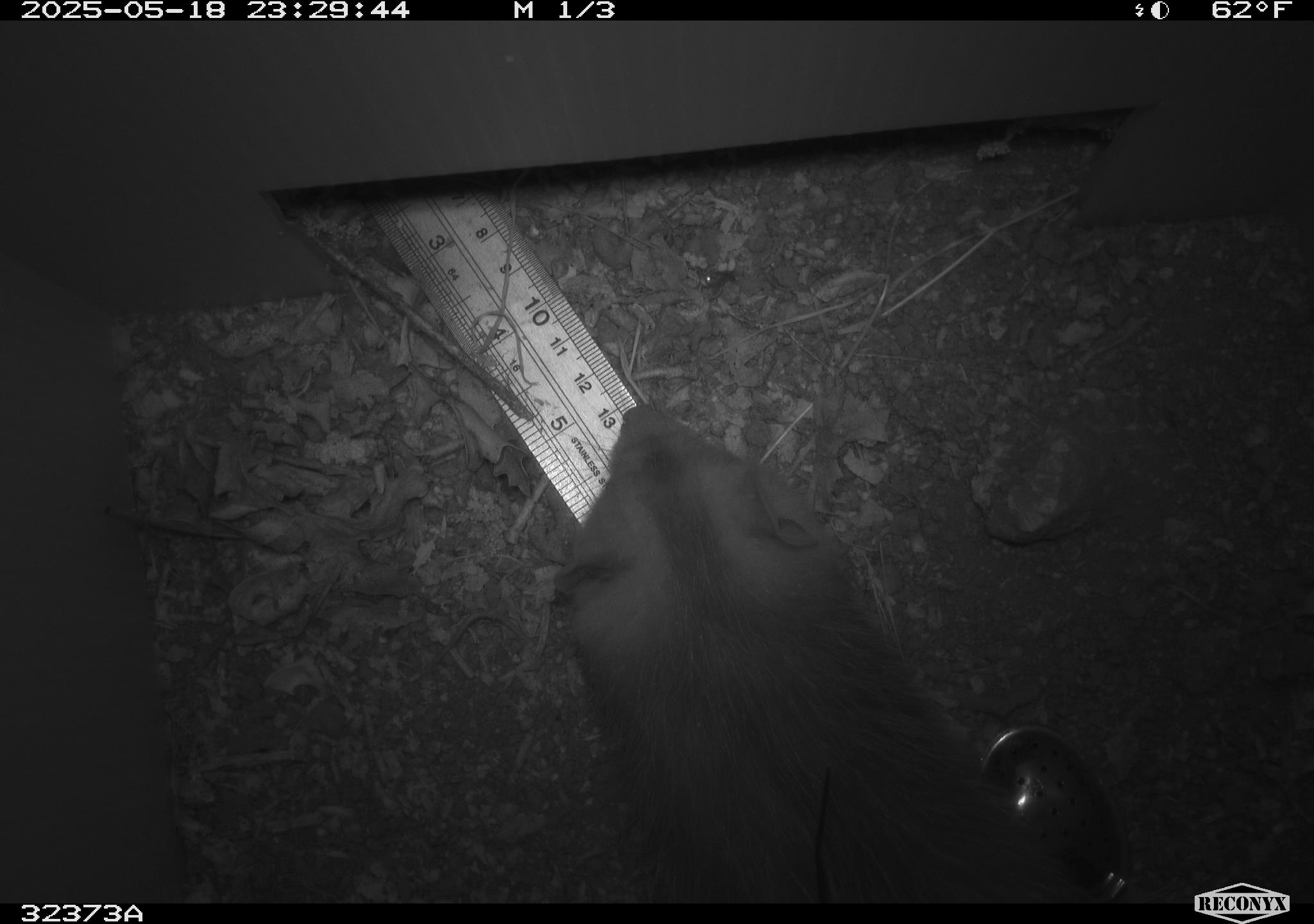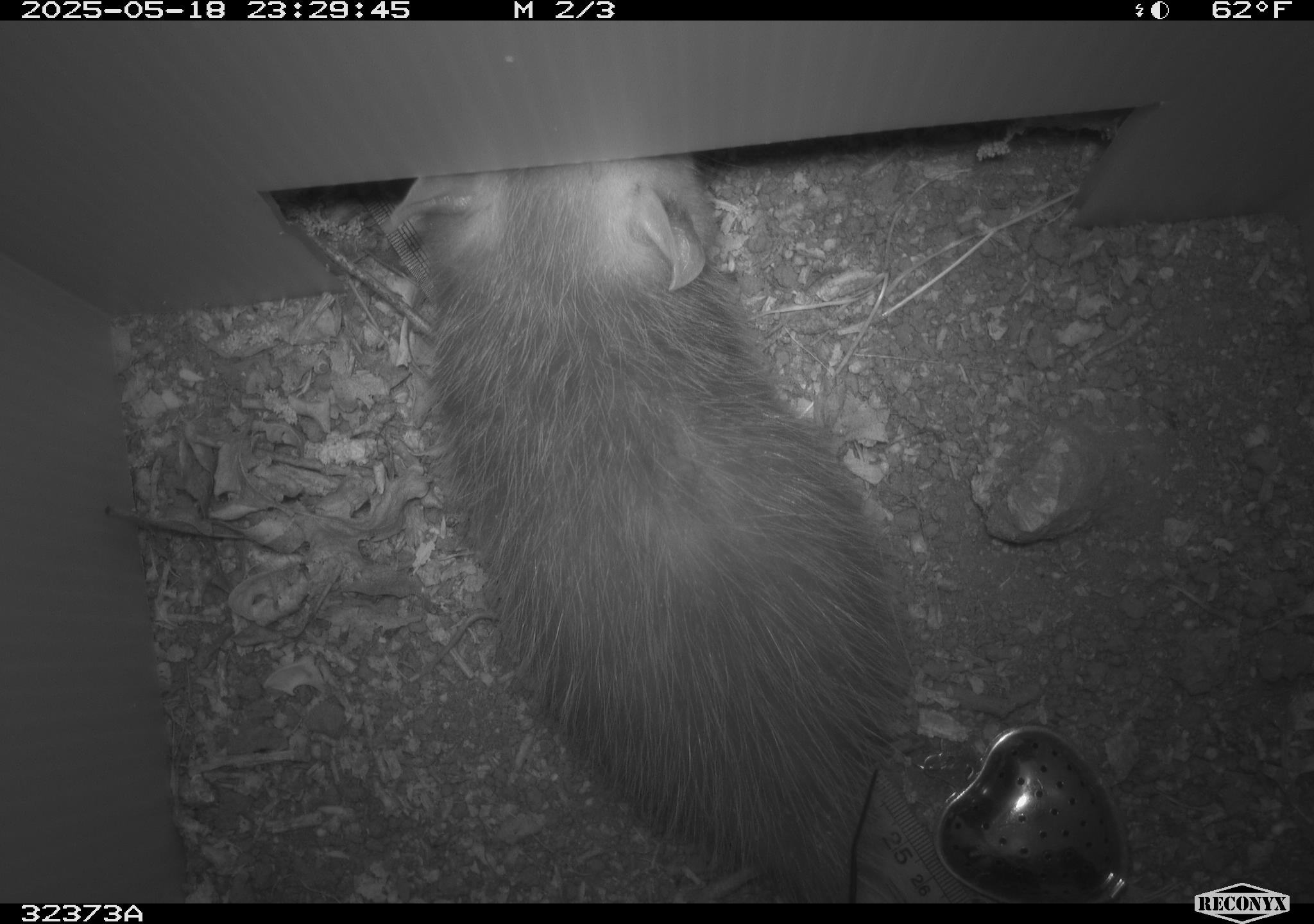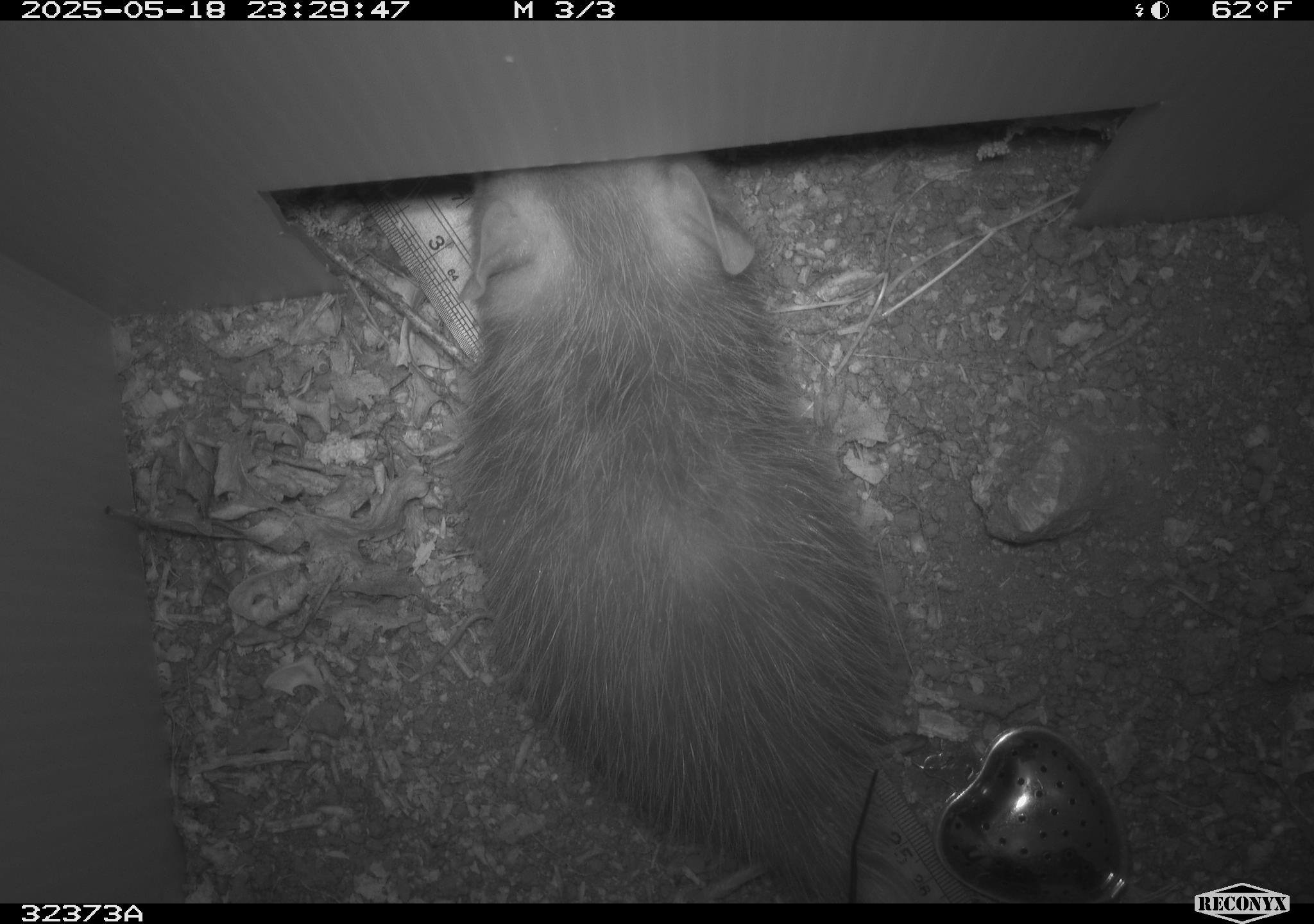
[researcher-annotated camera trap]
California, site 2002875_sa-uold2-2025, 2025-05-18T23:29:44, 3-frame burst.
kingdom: Animalia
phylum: Chordata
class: Mammalia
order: Didelphimorphia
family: Didelphidae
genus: Didelphis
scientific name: Didelphis virginiana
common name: virginia opossum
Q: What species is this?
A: Virginia opossum (Didelphis virginiana).